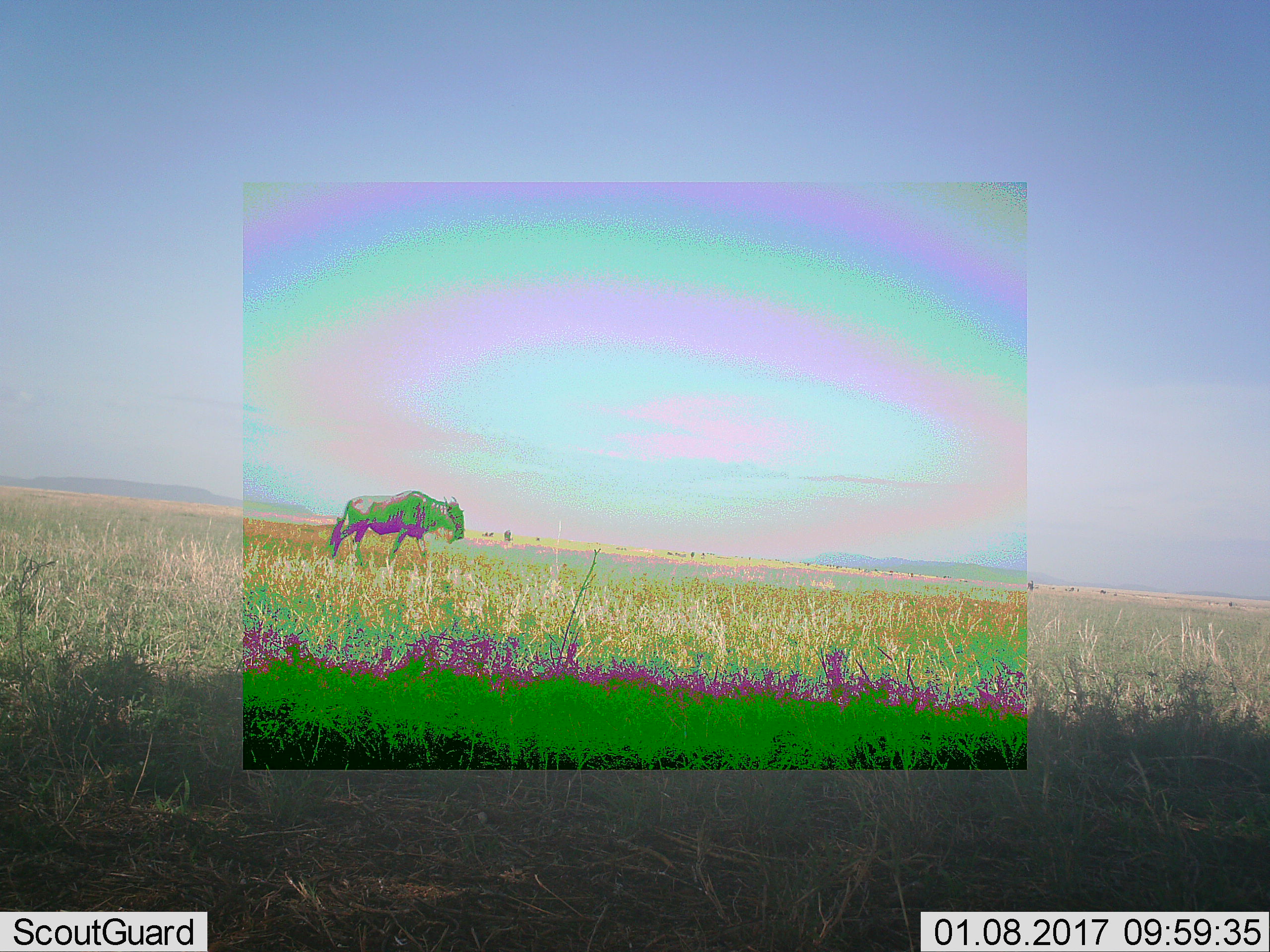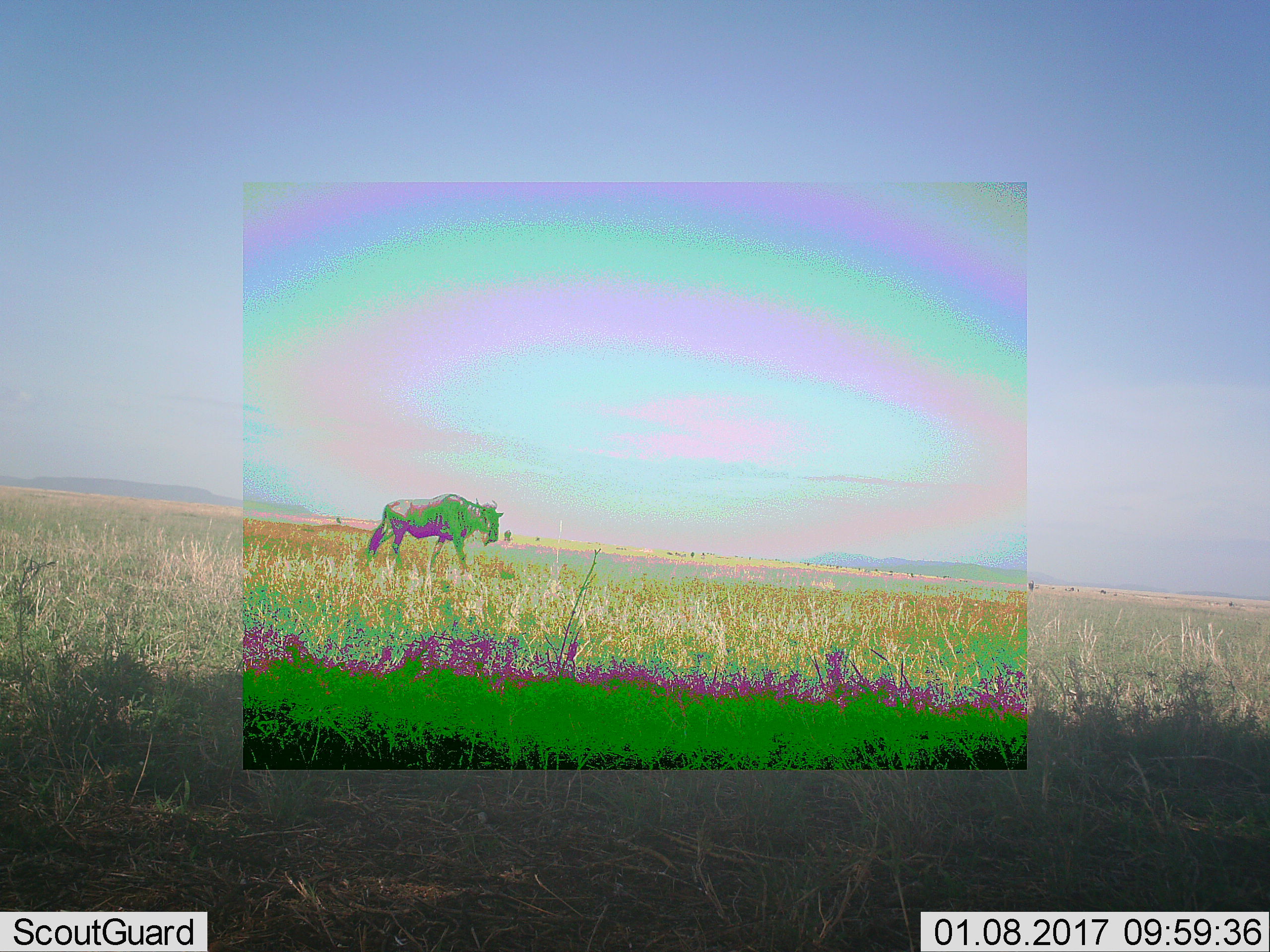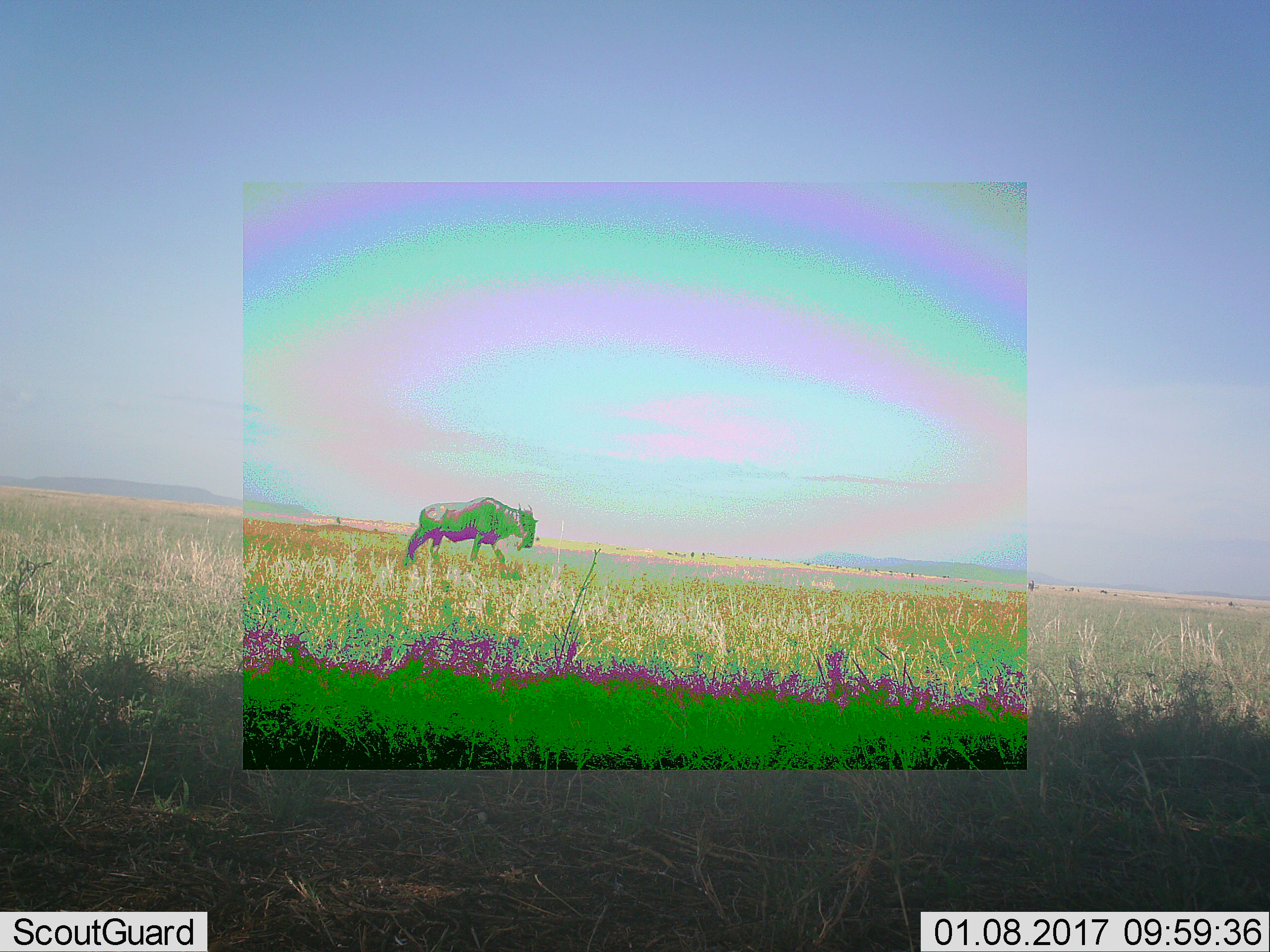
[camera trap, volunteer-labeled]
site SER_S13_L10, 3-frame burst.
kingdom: Animalia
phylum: Chordata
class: Mammalia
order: Artiodactyla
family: Bovidae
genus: Connochaetes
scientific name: Connochaetes taurinus taurinus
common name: blue wildebeest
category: wildebeestblue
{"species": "wildebeestblue (blue wildebeest) (Connochaetes taurinus taurinus)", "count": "1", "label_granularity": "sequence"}